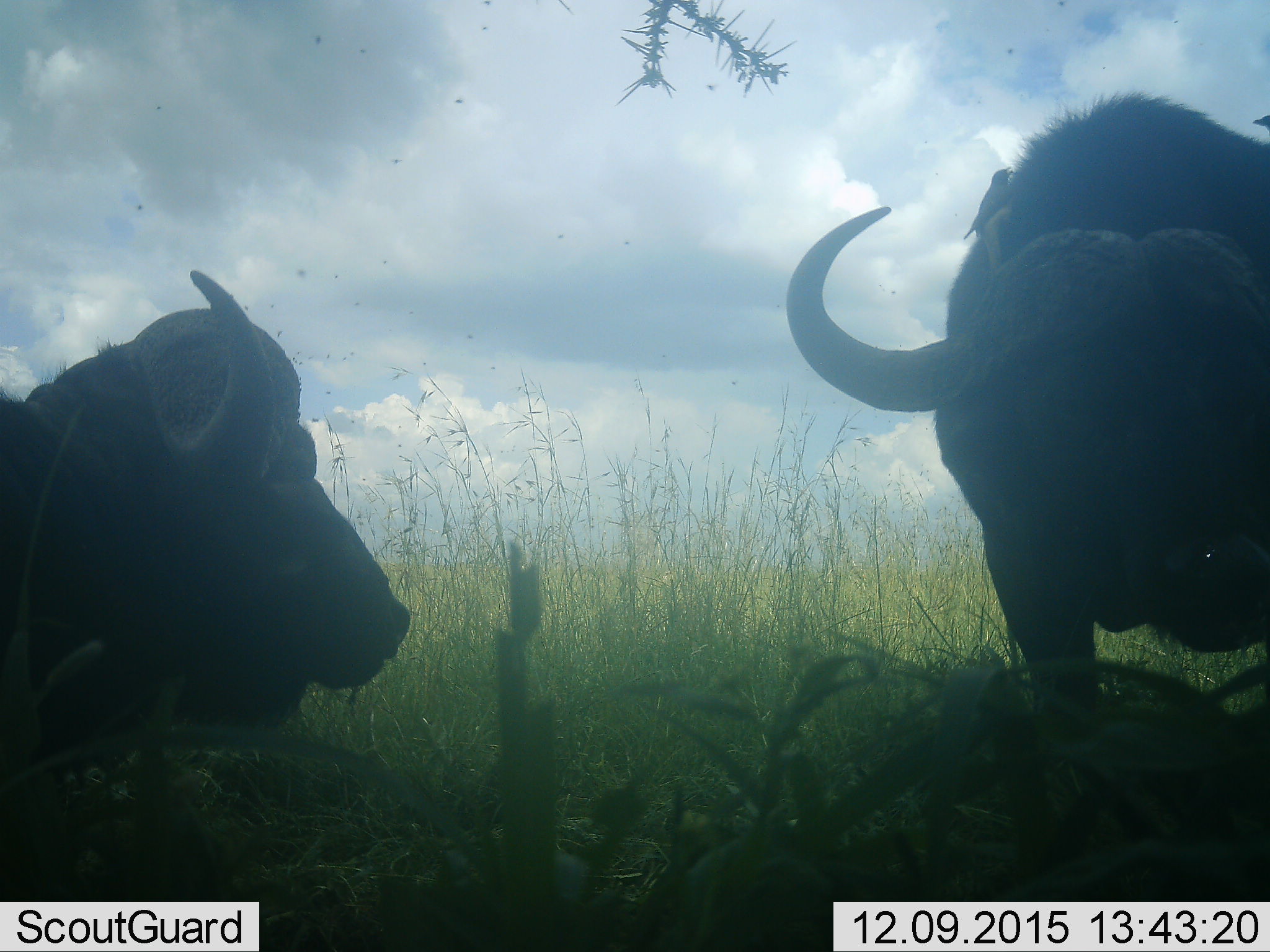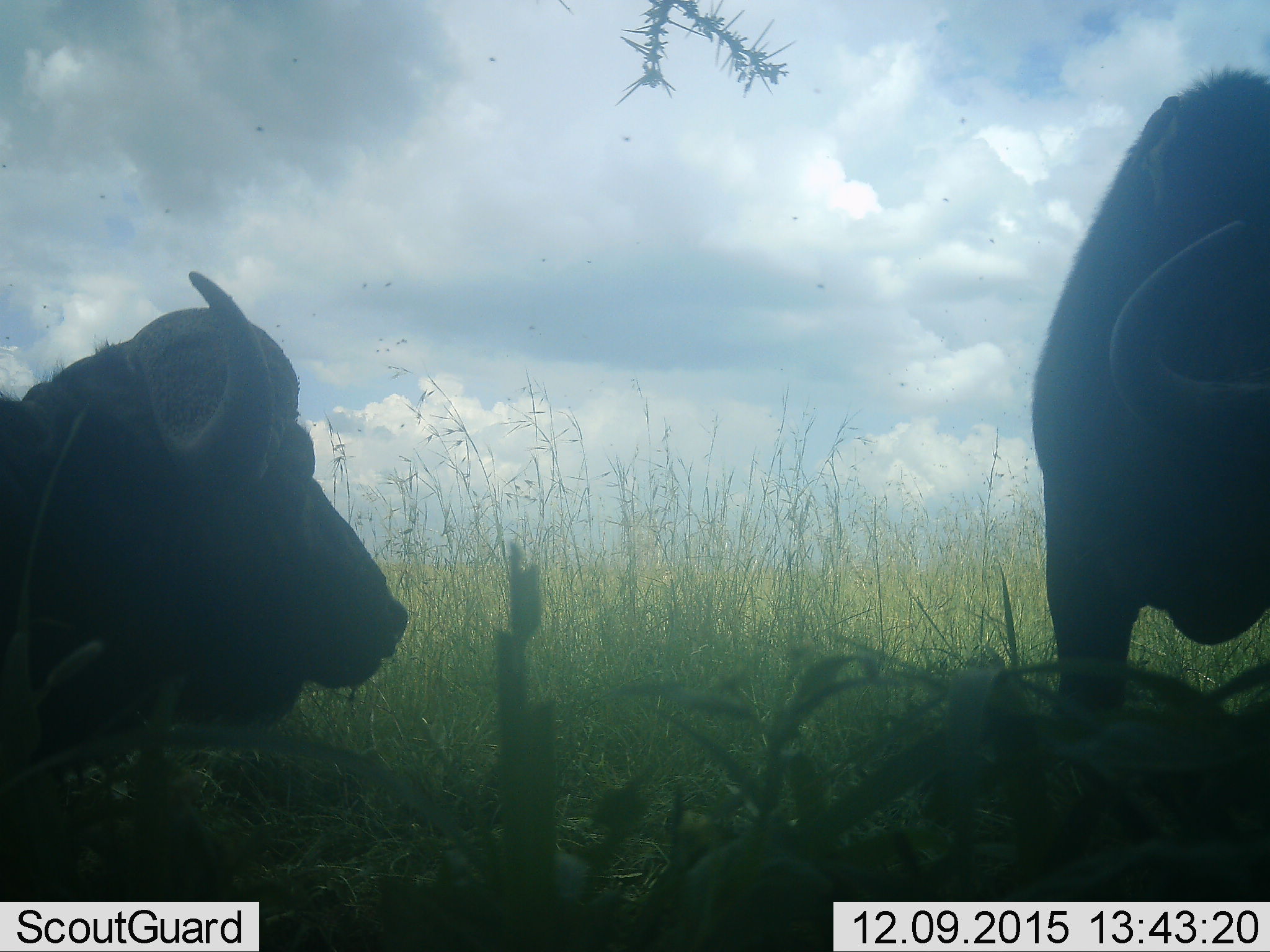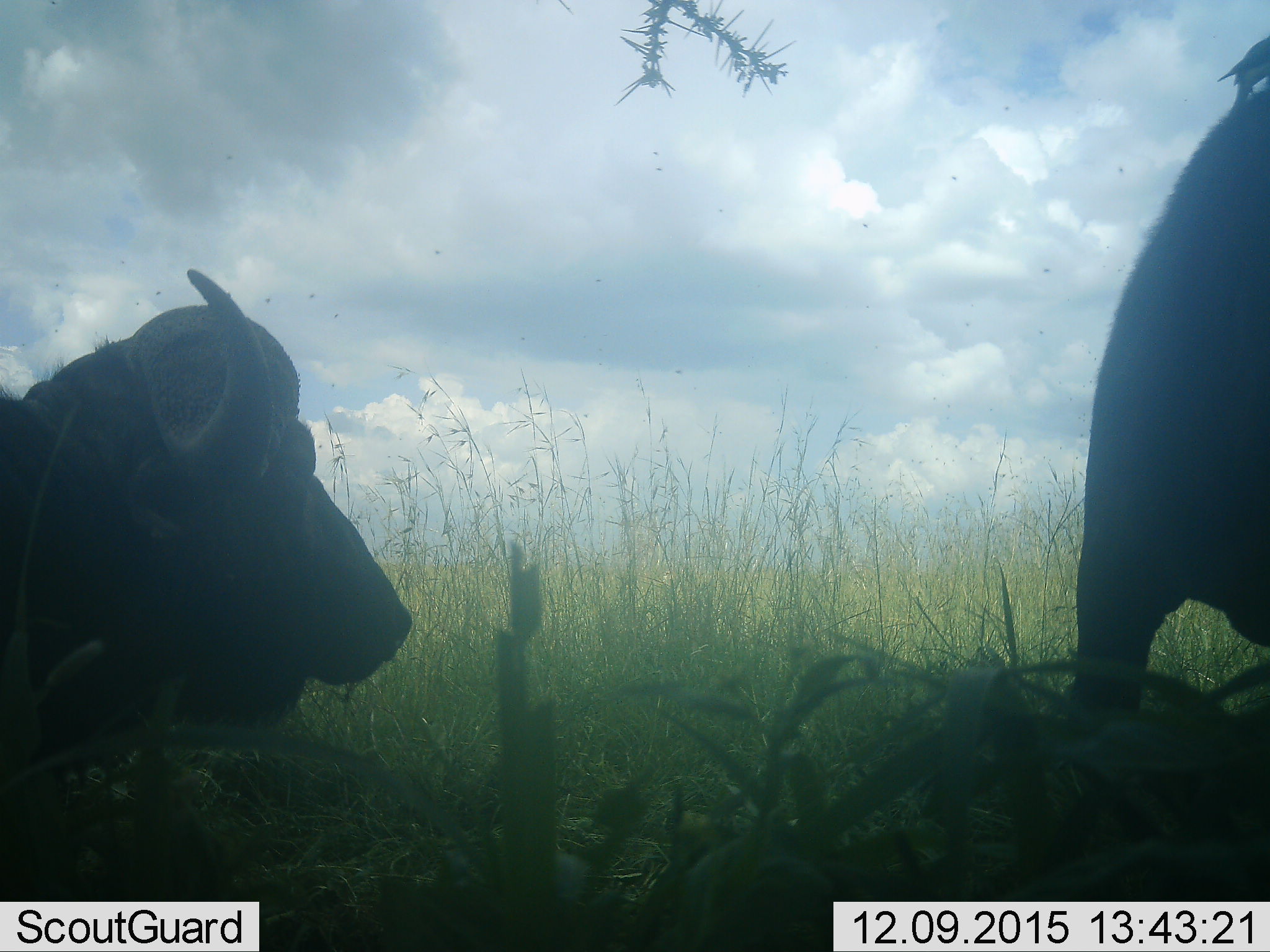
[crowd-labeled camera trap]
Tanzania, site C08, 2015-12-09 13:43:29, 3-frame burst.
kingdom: Animalia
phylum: Chordata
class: Mammalia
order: Artiodactyla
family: Bovidae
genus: Syncerus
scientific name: Syncerus caffer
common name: cape buffalo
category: buffalo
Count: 2.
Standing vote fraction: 77%.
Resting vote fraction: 92%.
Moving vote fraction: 31%.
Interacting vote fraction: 0%.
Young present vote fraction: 0%.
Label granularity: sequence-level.